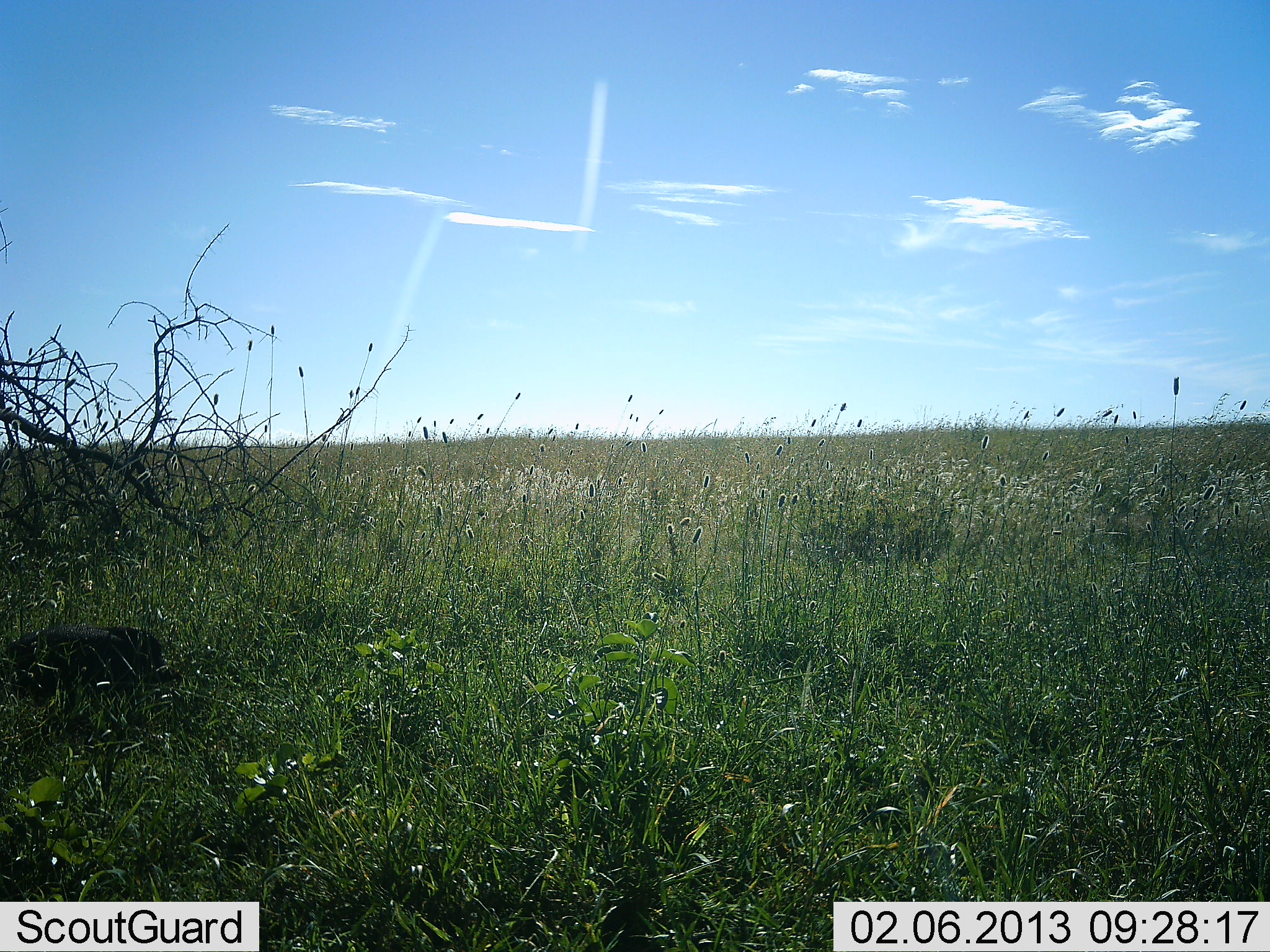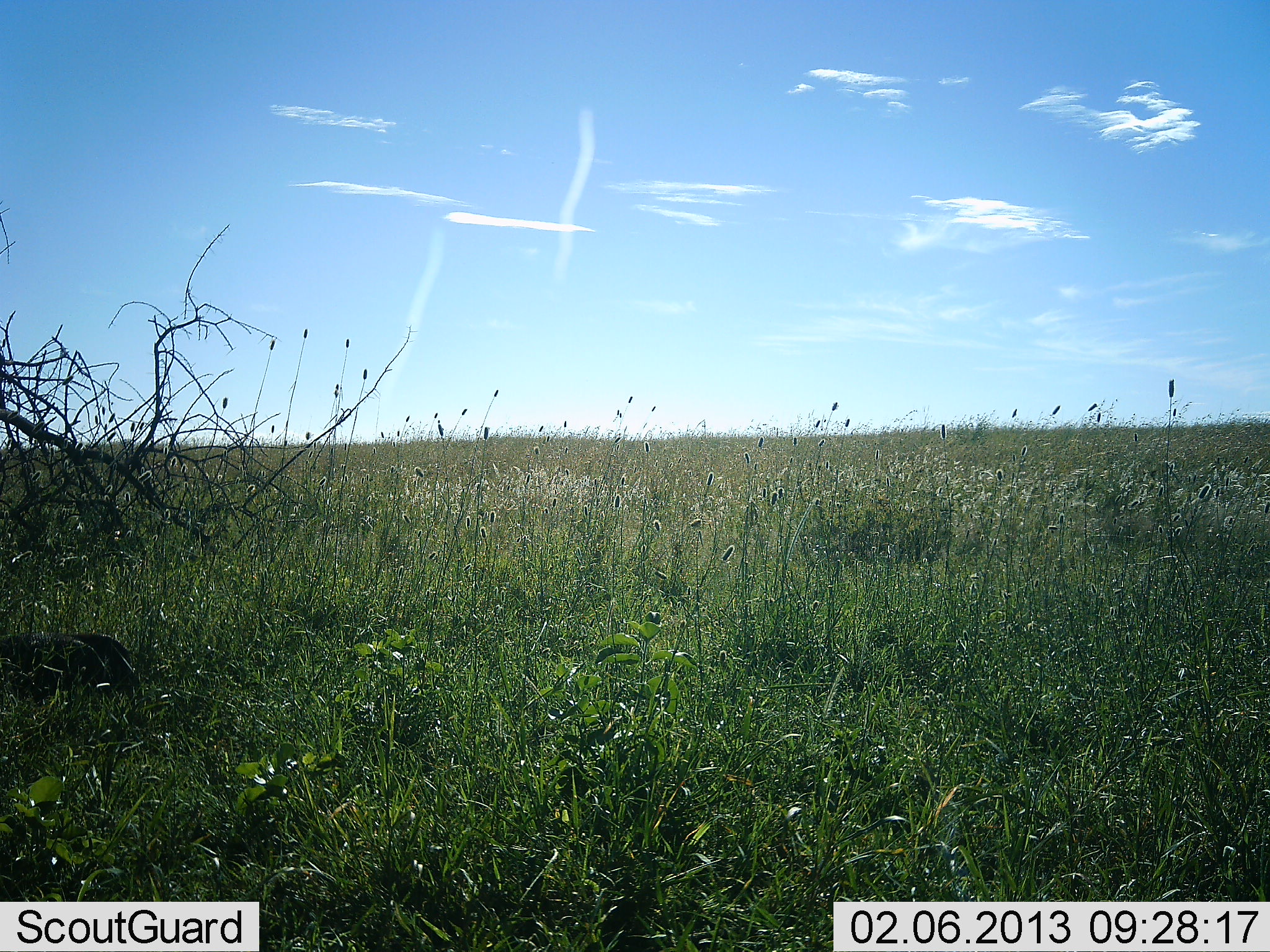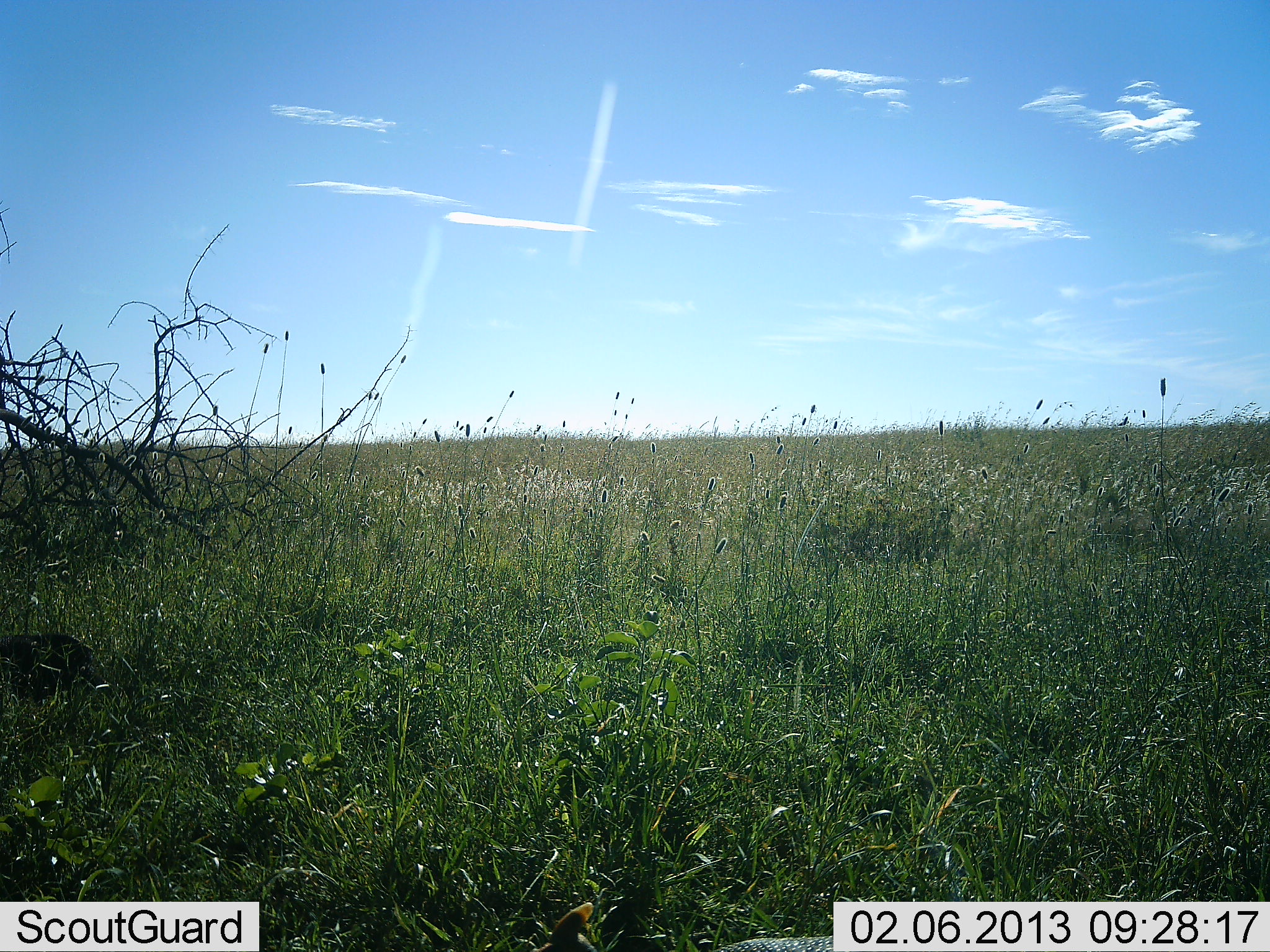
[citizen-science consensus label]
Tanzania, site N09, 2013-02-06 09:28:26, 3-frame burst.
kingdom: Animalia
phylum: Chordata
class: Mammalia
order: Artiodactyla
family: Suidae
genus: Phacochoerus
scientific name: Phacochoerus africanus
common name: warthog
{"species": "warthog (Phacochoerus africanus)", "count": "1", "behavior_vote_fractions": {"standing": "0%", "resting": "0%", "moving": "100%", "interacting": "0%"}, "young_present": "11%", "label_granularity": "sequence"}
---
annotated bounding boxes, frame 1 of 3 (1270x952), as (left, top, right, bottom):
animal: (0, 622, 184, 744)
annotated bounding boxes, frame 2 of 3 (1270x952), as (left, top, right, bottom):
animal: (0, 633, 141, 718)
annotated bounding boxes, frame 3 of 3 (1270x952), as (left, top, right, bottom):
animal: (0, 632, 112, 710)